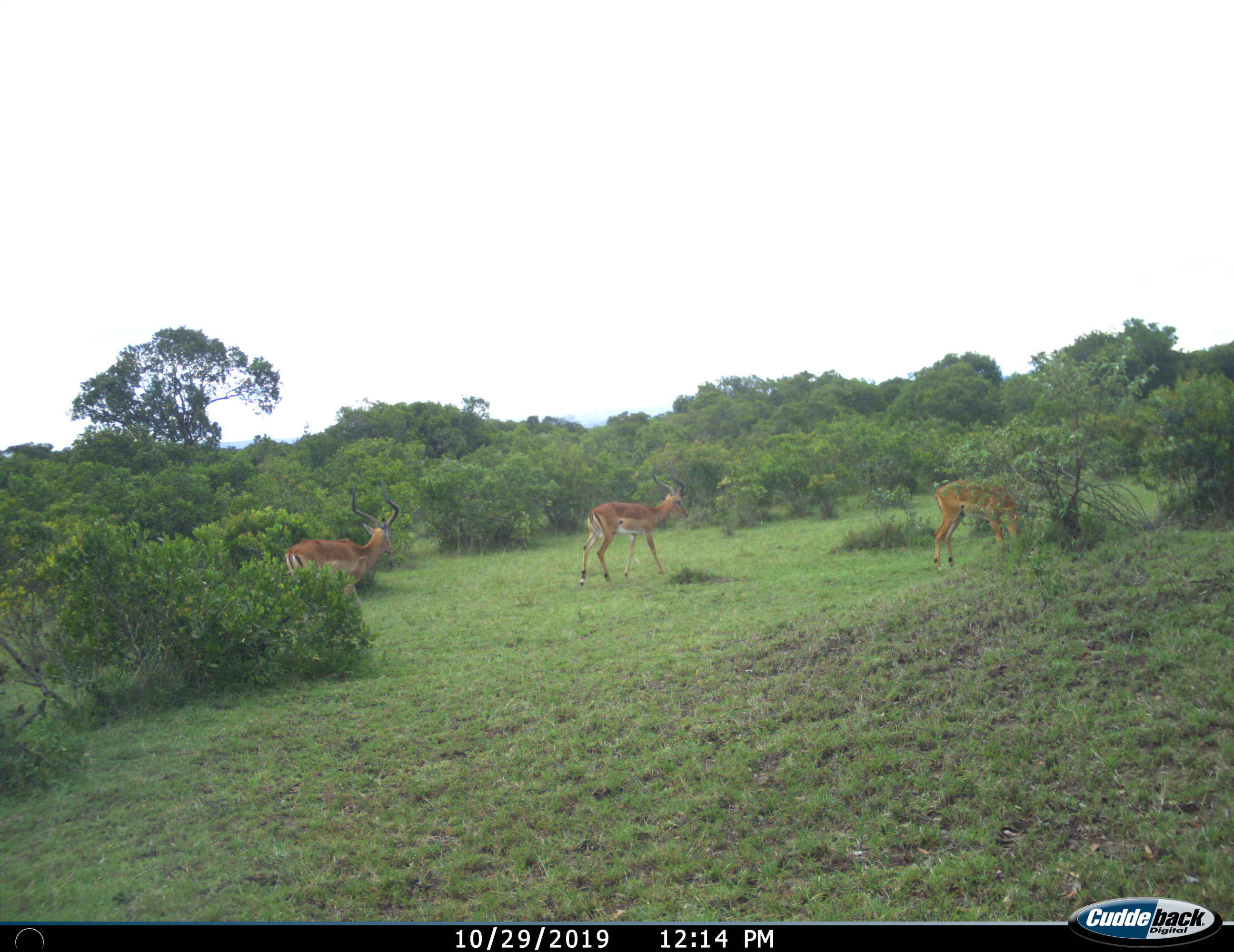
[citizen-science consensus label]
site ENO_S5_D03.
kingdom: Animalia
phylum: Chordata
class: Mammalia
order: Artiodactyla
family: Bovidae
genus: Aepyceros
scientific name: Aepyceros melampus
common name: impala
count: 3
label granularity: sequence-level